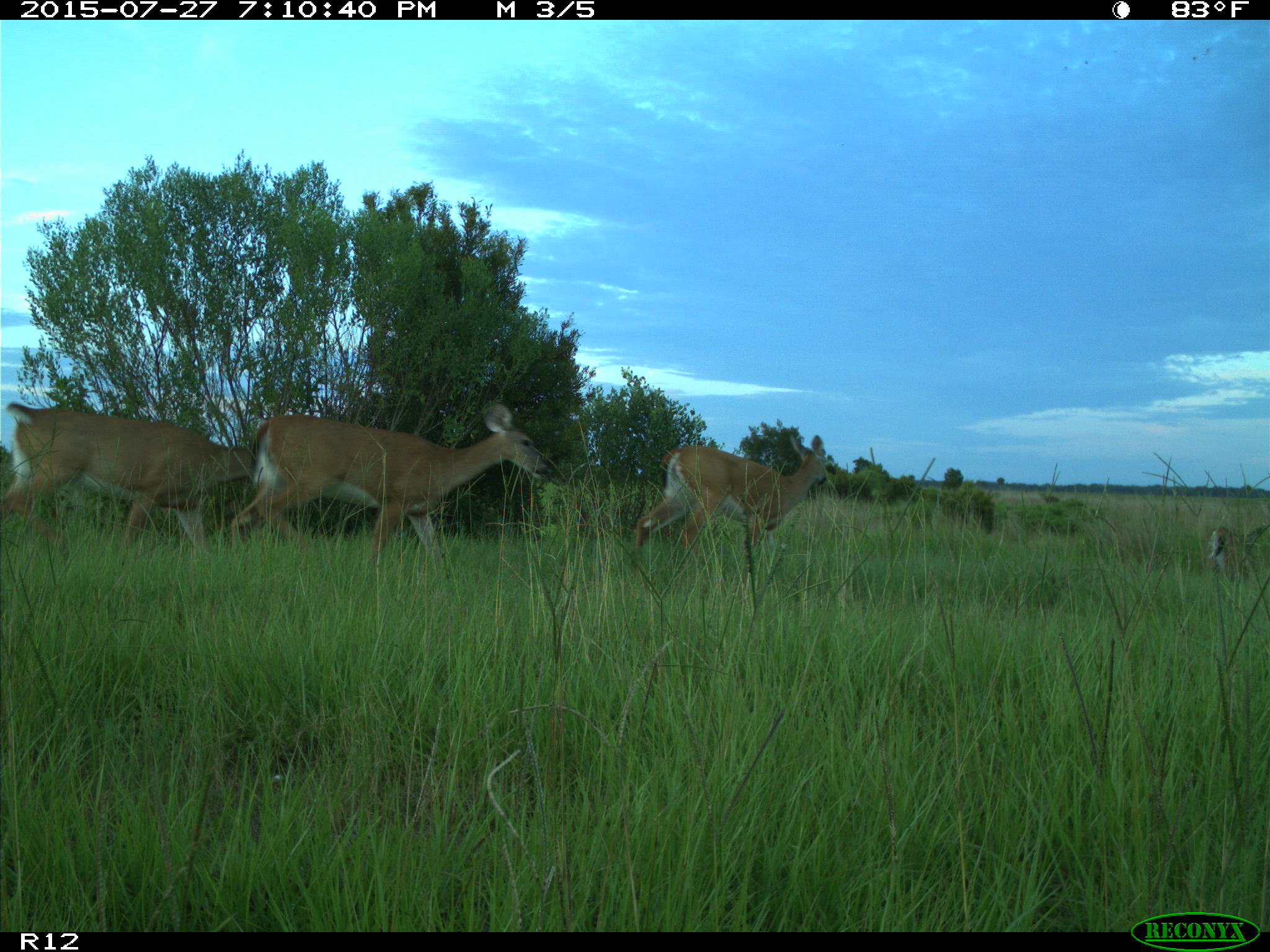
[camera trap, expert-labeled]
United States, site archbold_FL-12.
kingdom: Animalia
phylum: Chordata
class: Mammalia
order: Artiodactyla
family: Cervidae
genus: Odocoileus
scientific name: Odocoileus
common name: deer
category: unidentified deer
Unidentified deer (deer) (Odocoileus).